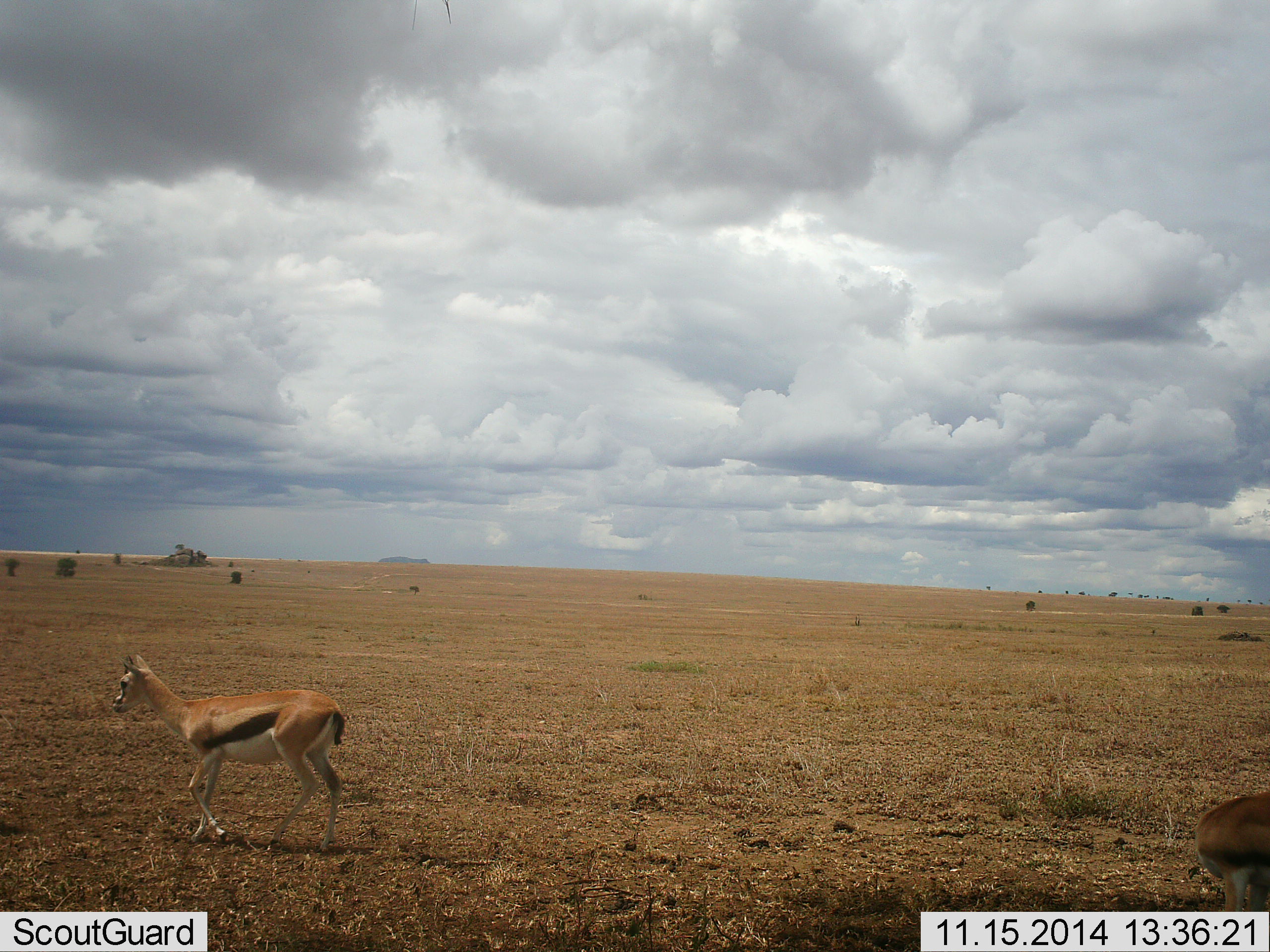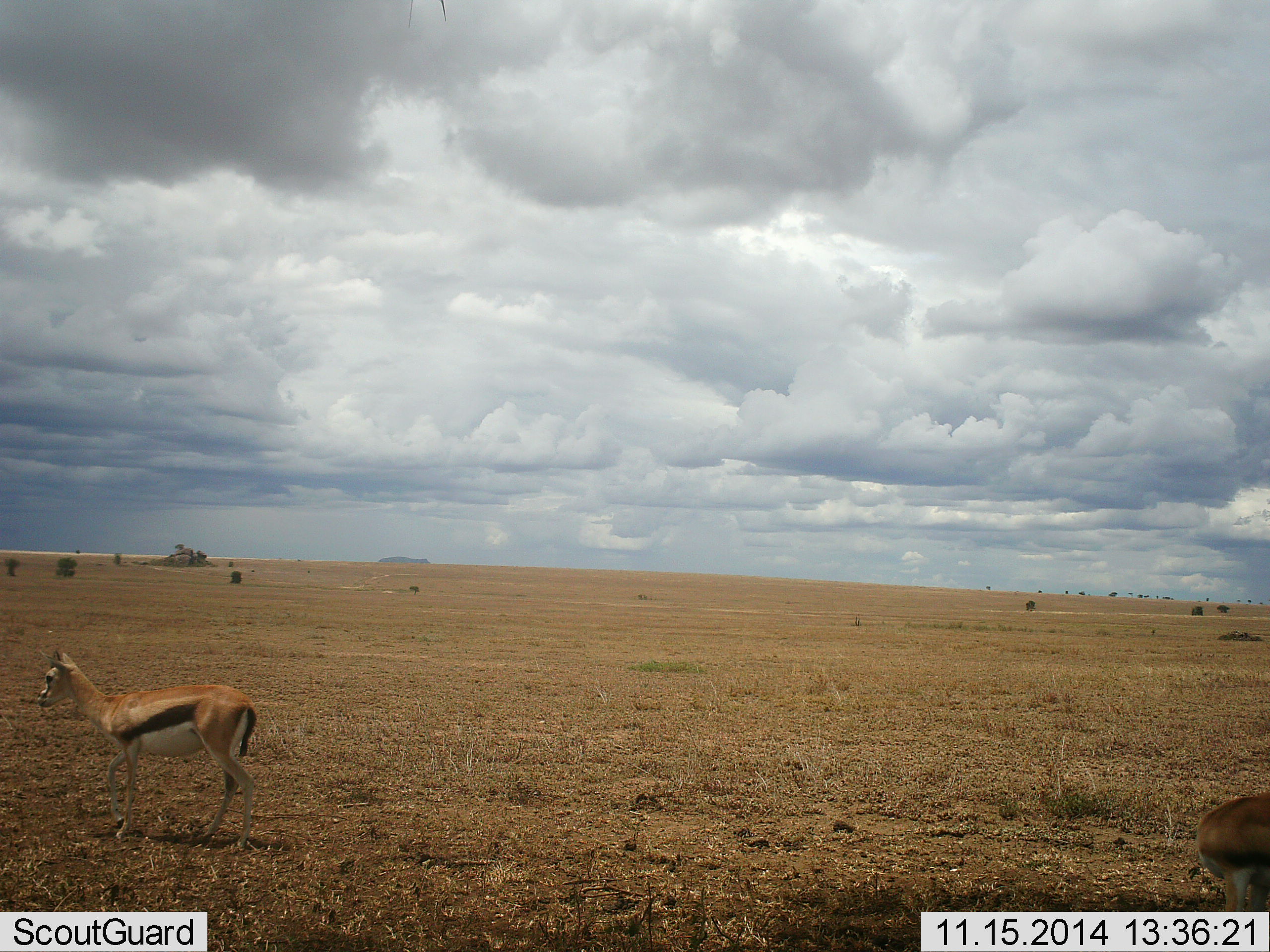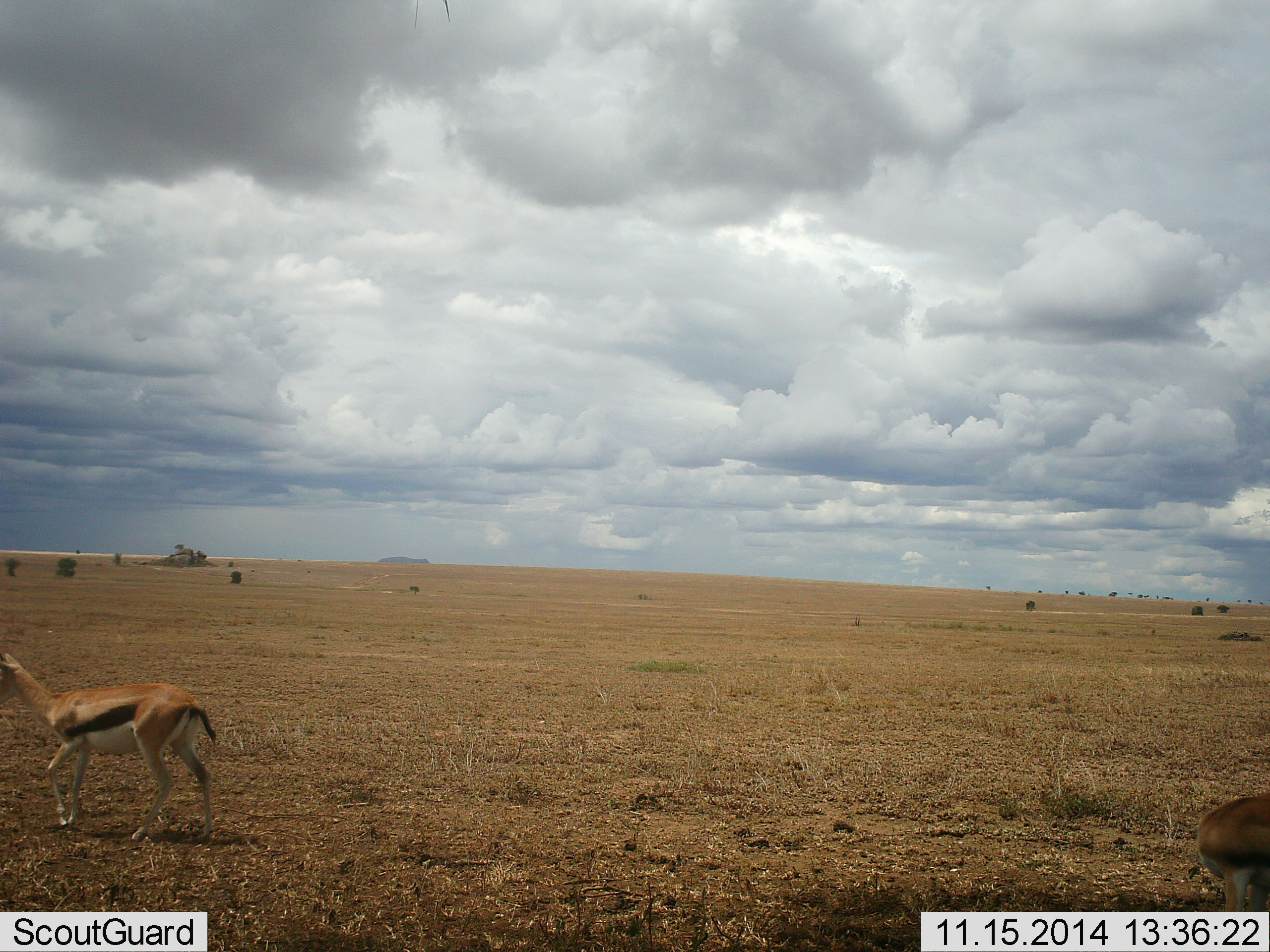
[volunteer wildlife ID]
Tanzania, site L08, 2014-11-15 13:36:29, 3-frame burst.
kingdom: Animalia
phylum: Chordata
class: Mammalia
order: Artiodactyla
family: Bovidae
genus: Eudorcas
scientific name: Eudorcas thomsonii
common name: thomson's gazelle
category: gazellethomsons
Gazellethomsons (thomson's gazelle) (Eudorcas thomsonii), count 2. Behavior (volunteer vote fractions): standing 60%, resting 10%, moving 90%, interacting 0%. Young present (vote fraction): 10%. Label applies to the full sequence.